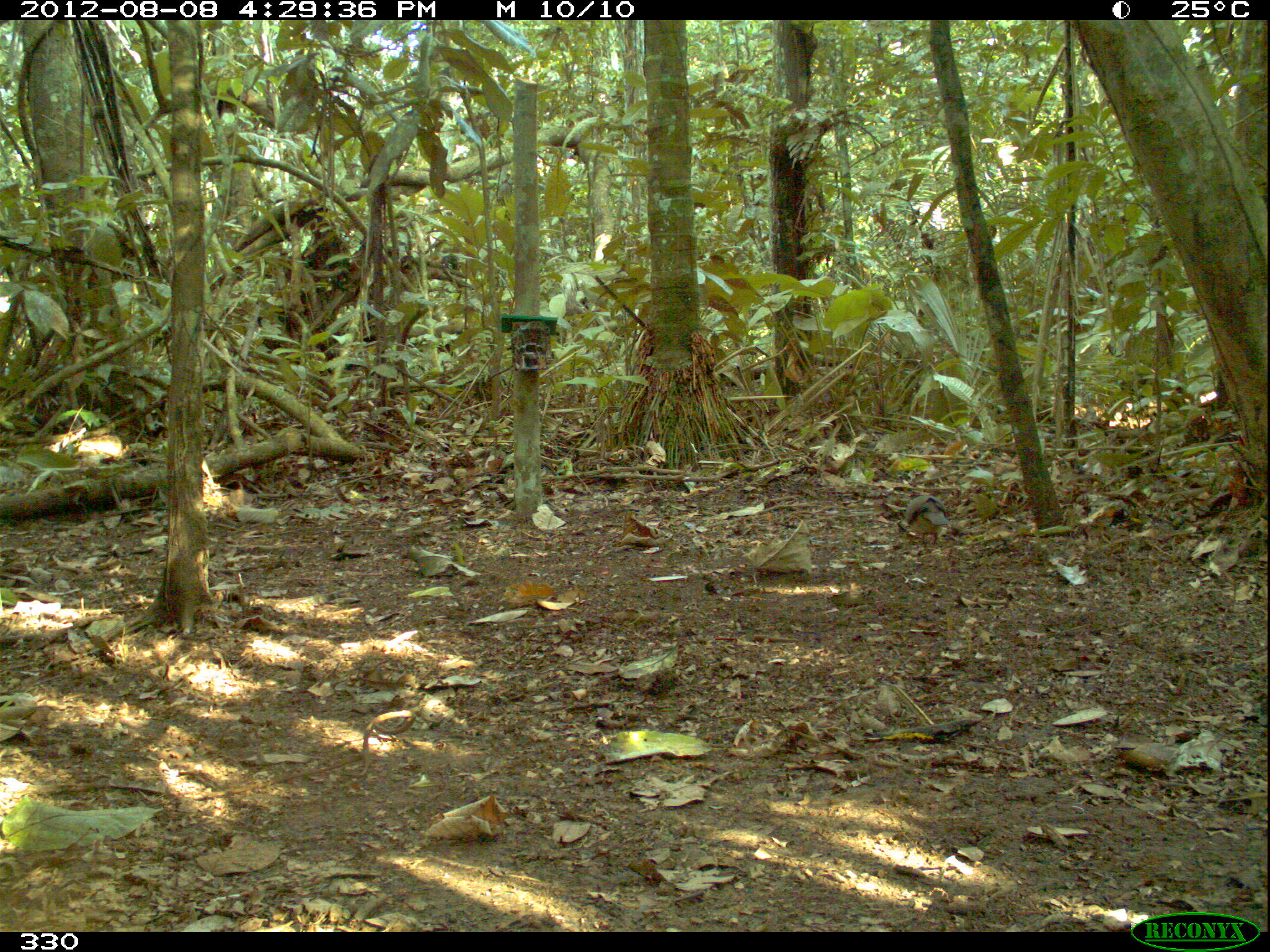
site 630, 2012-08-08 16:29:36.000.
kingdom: Animalia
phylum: Chordata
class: Aves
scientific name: Aves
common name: bird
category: unknown bird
Unknown bird (bird) (Aves).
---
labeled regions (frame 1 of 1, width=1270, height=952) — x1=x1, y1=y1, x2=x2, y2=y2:
unknown bird: x1=904, y1=494, x2=949, y2=547